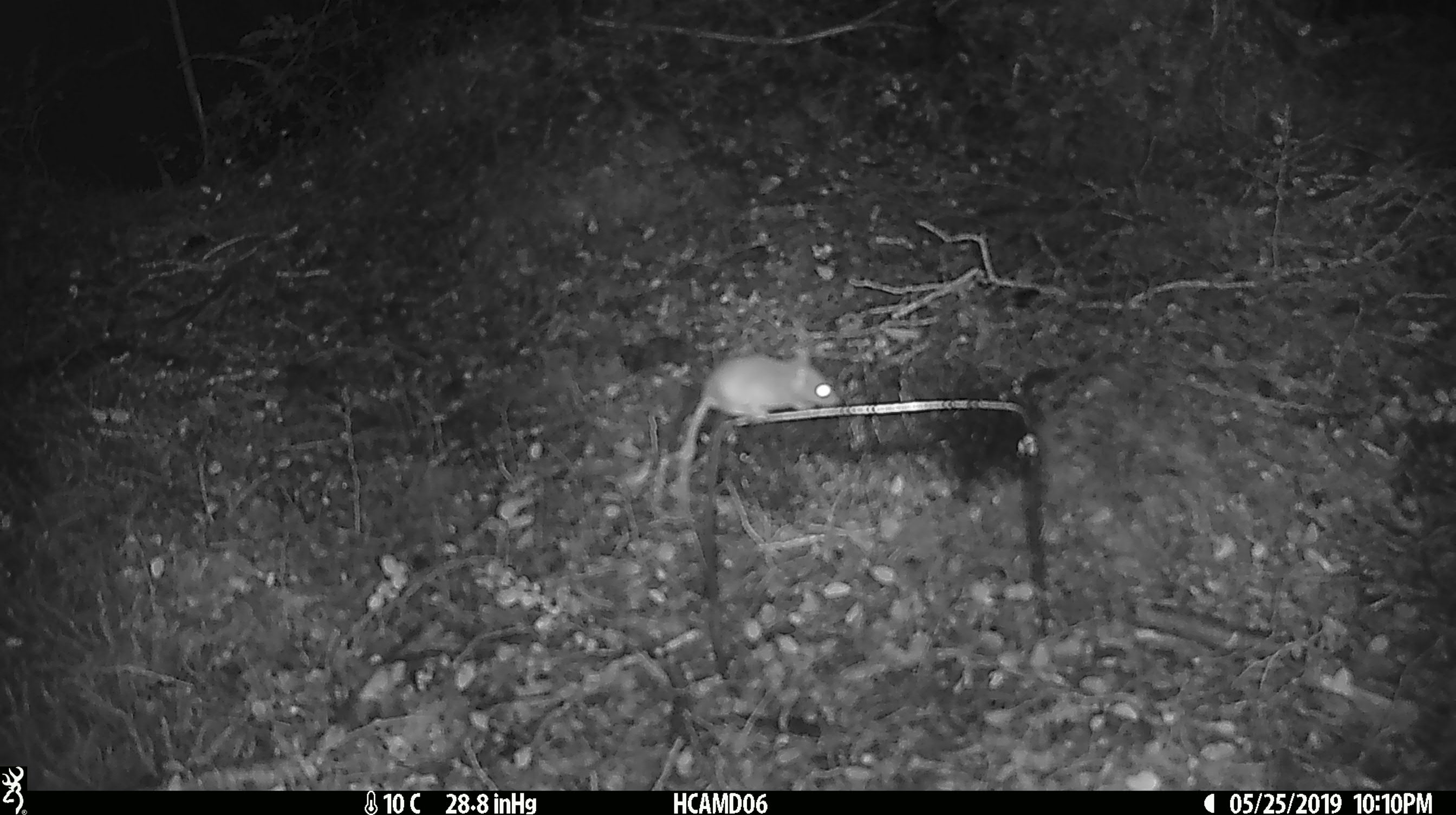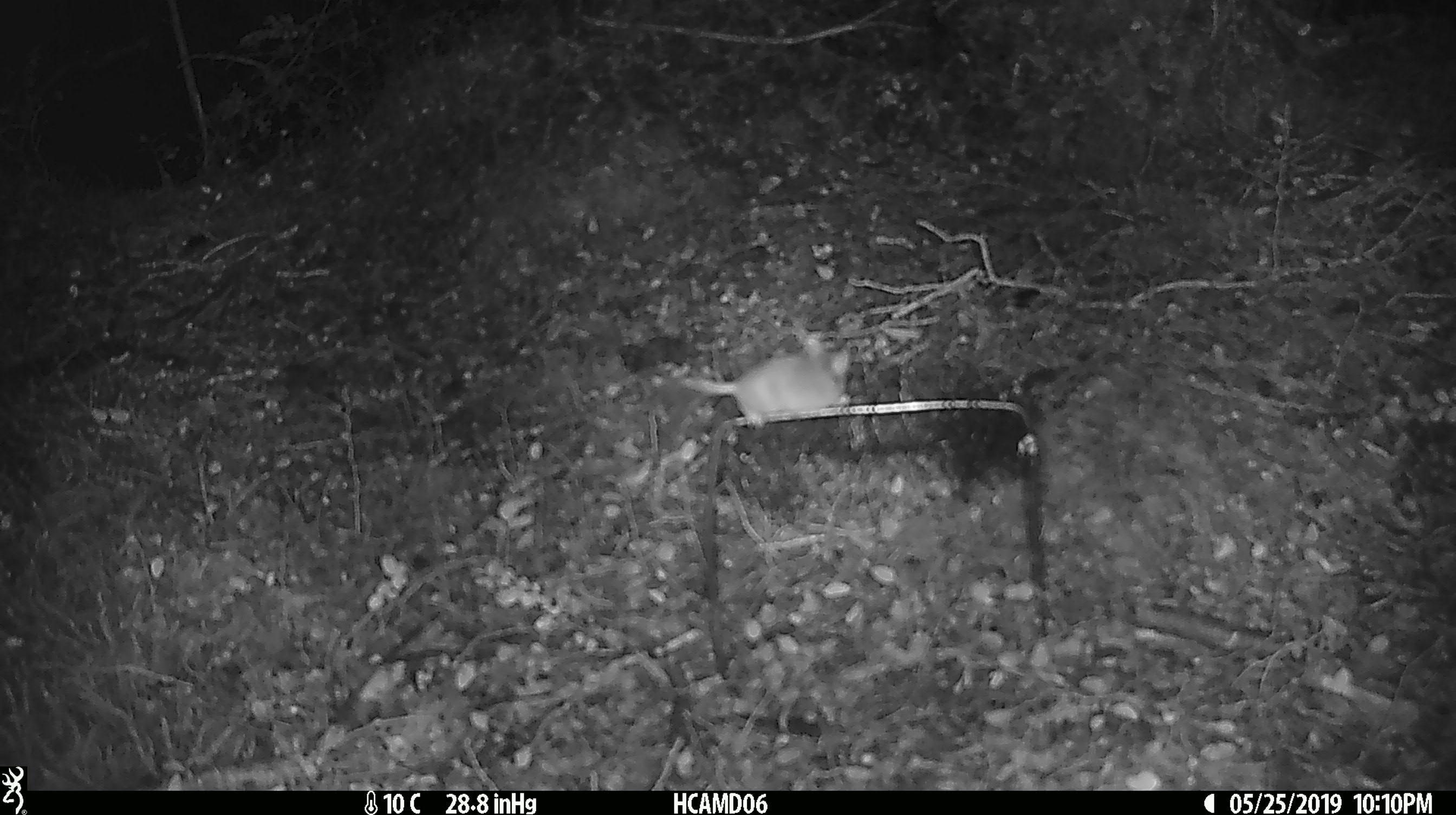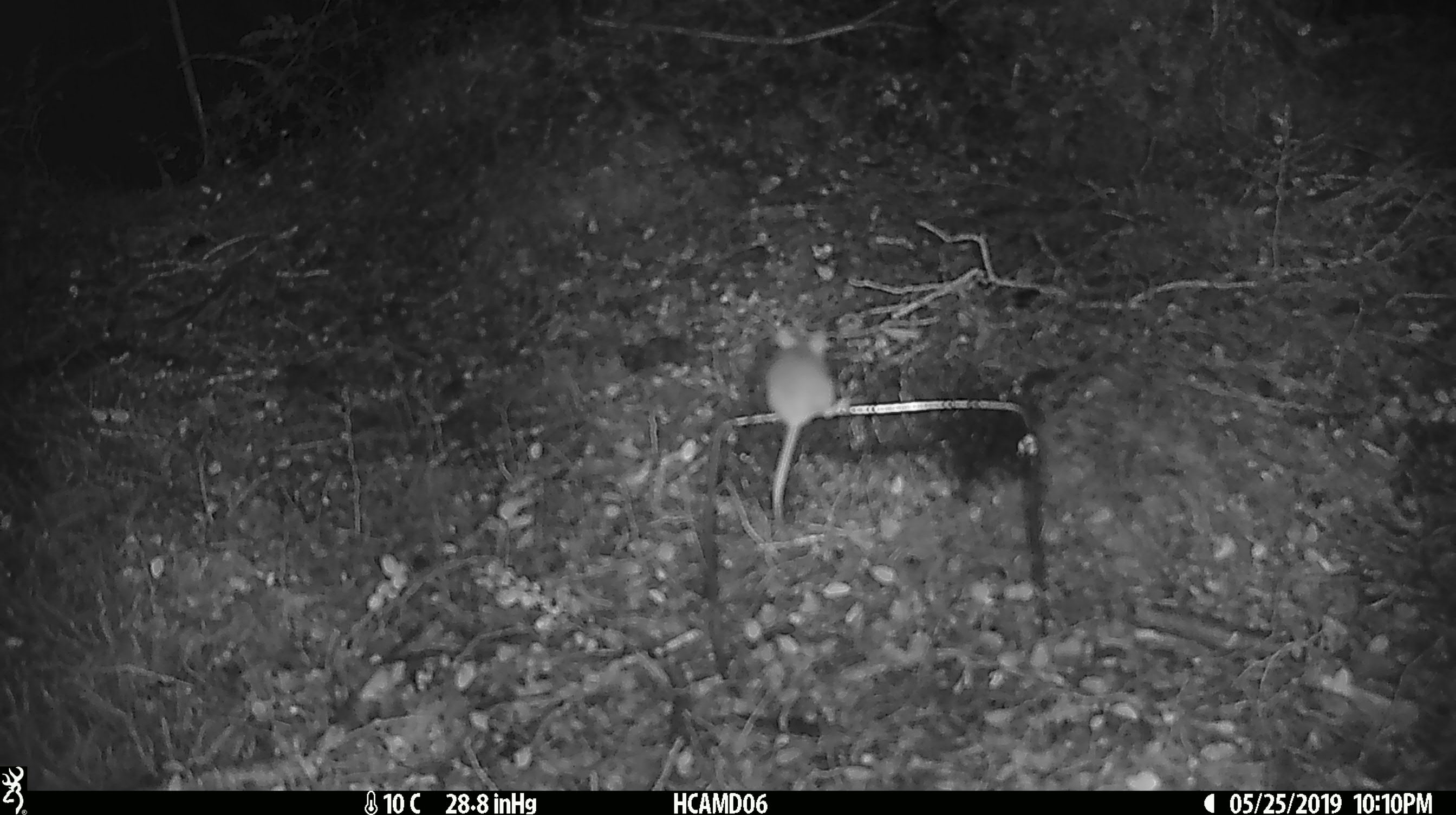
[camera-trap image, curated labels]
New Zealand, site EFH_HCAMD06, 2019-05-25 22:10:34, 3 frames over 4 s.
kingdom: Animalia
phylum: Chordata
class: Mammalia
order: Rodentia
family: Muridae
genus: Mus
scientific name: Mus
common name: mouse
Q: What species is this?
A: Mouse (Mus).